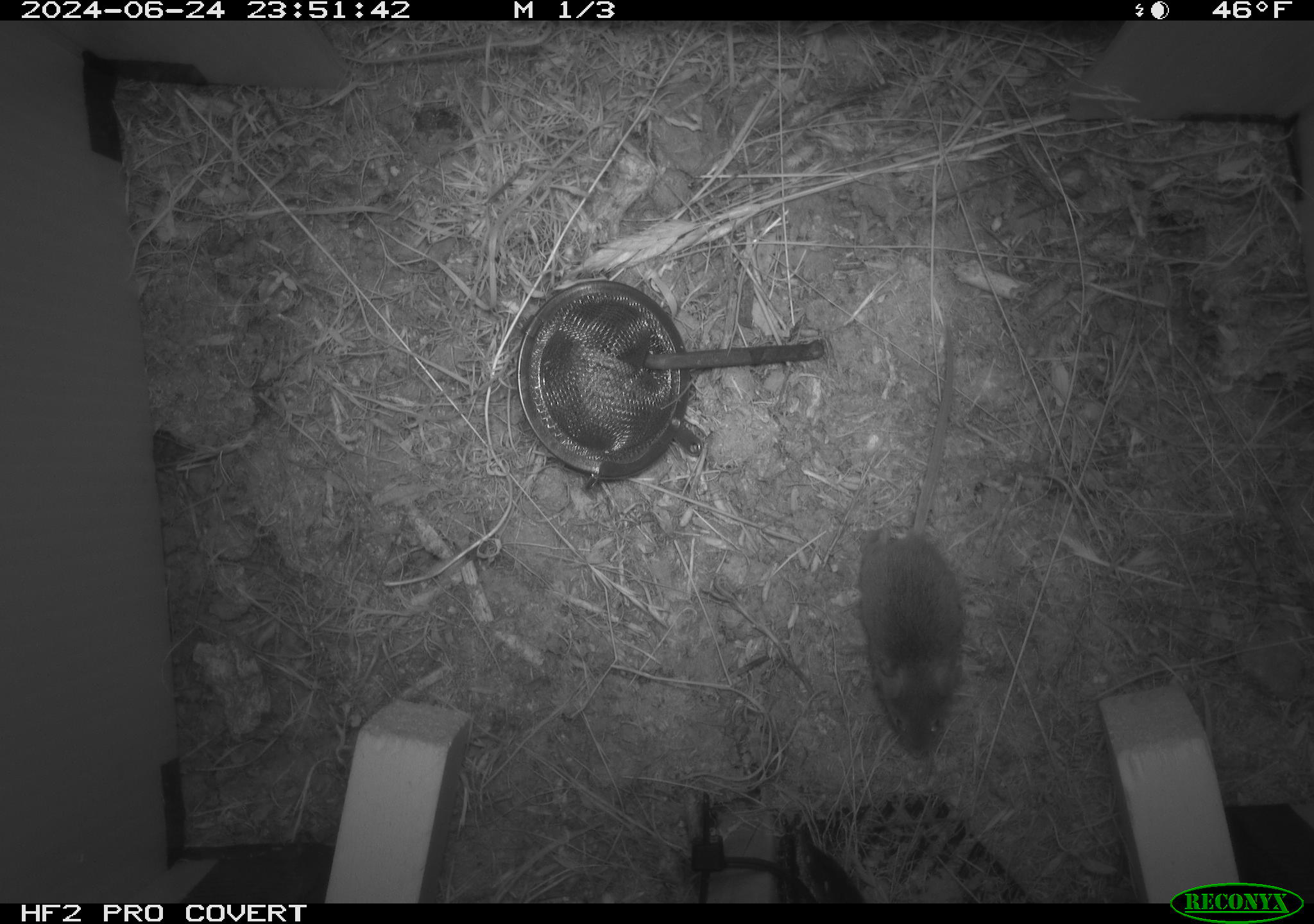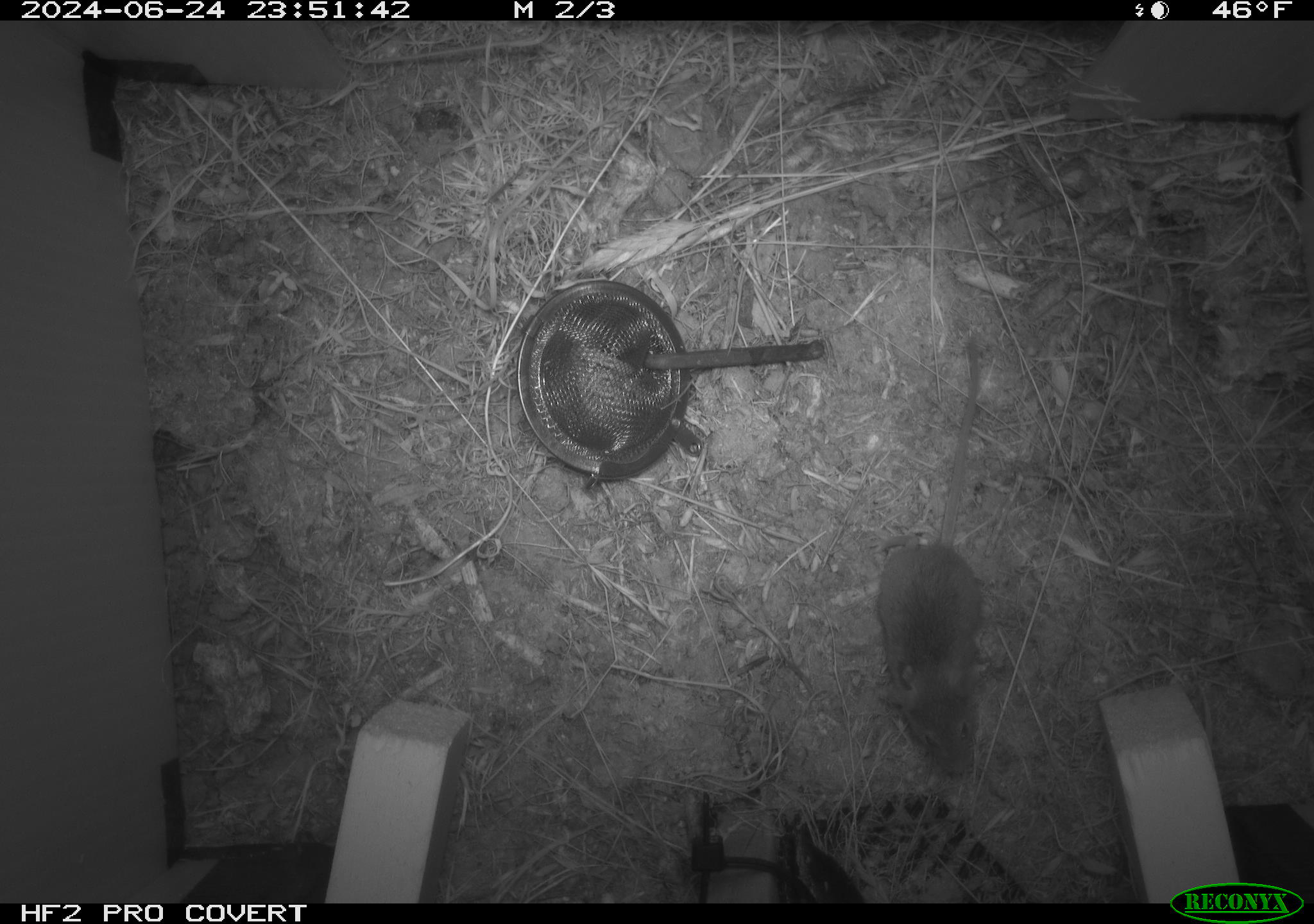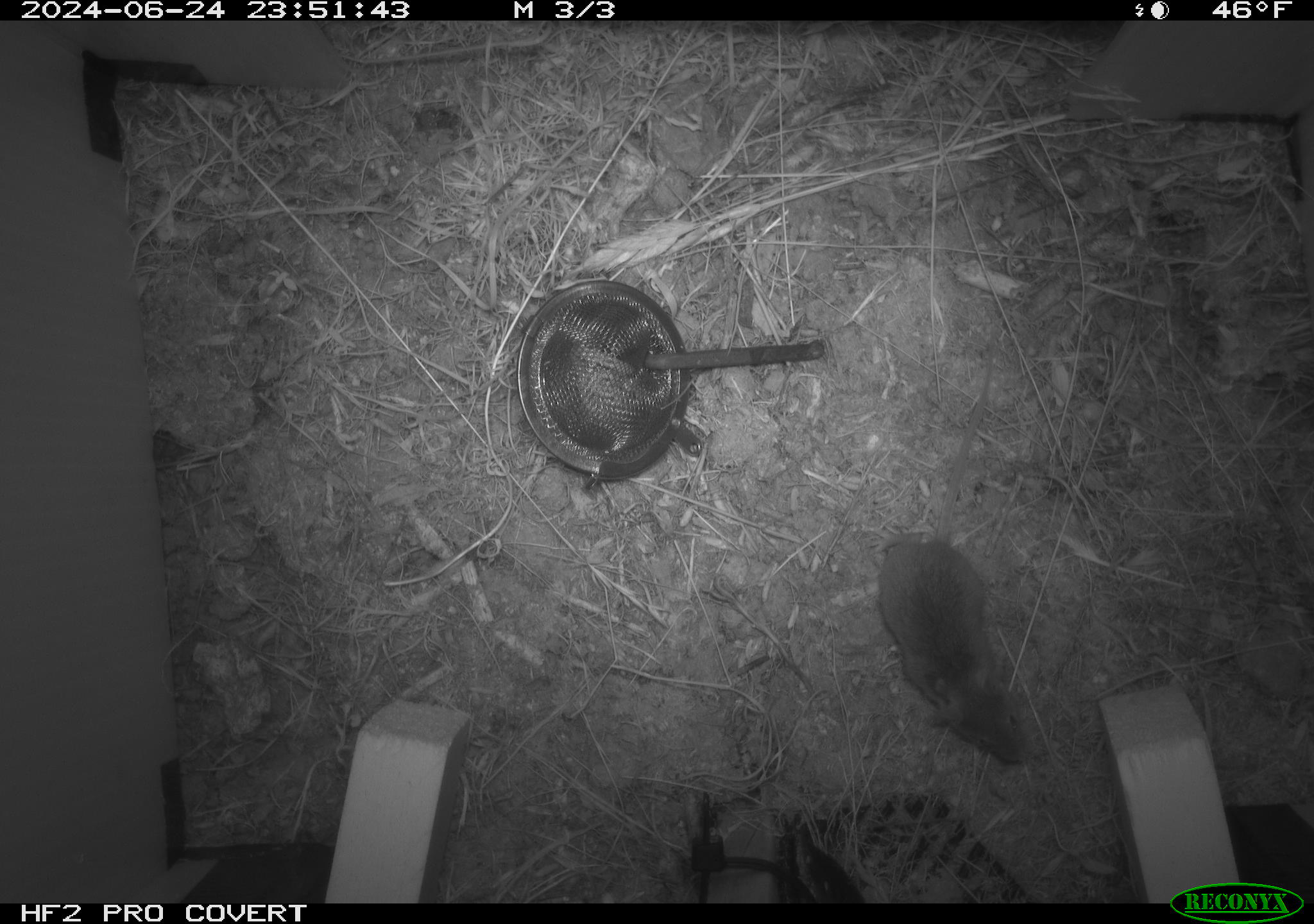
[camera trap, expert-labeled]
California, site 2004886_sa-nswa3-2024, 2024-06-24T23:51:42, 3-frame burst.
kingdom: Animalia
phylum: Chordata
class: Mammalia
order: Rodentia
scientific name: Rodentia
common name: rodent